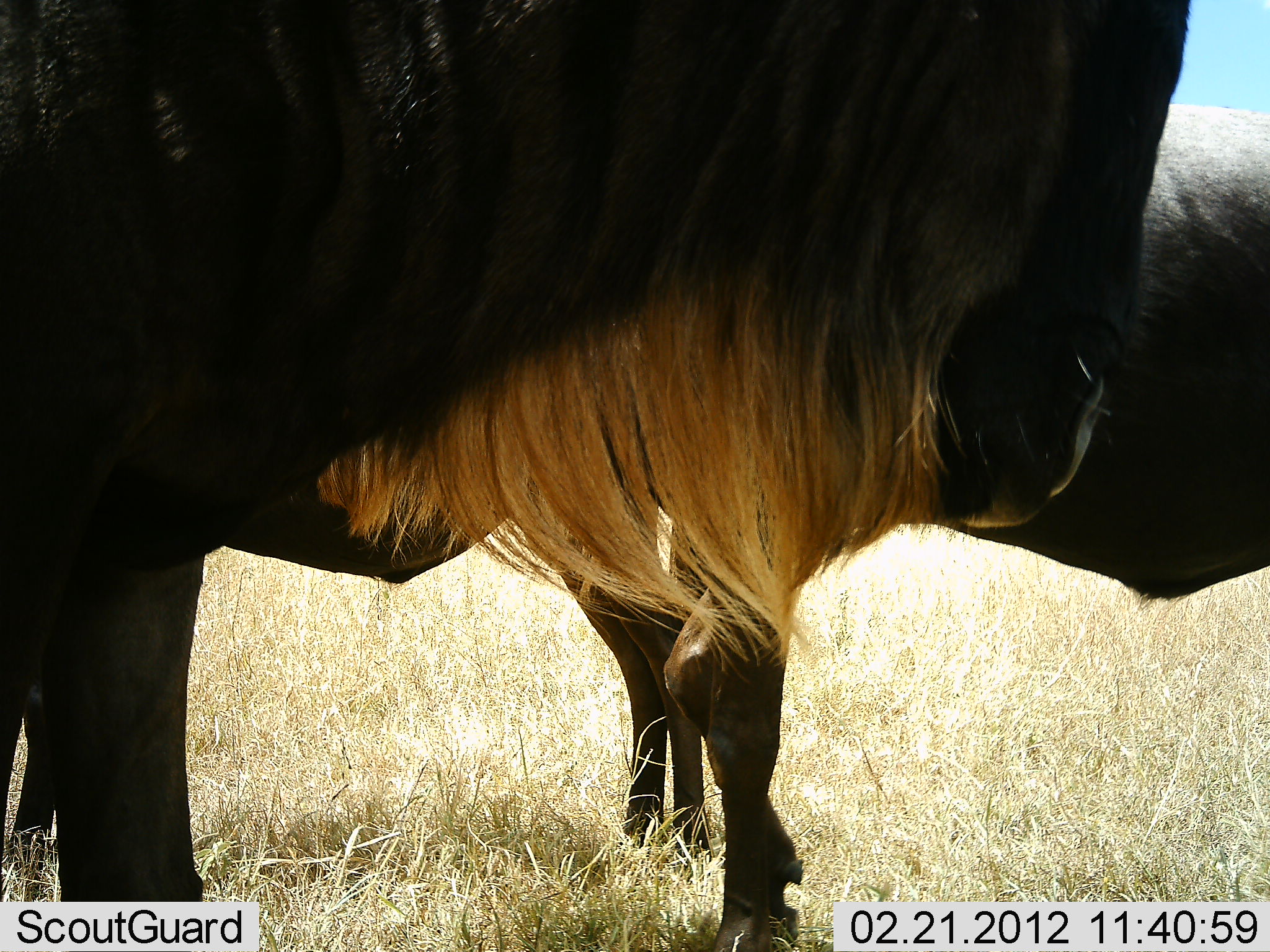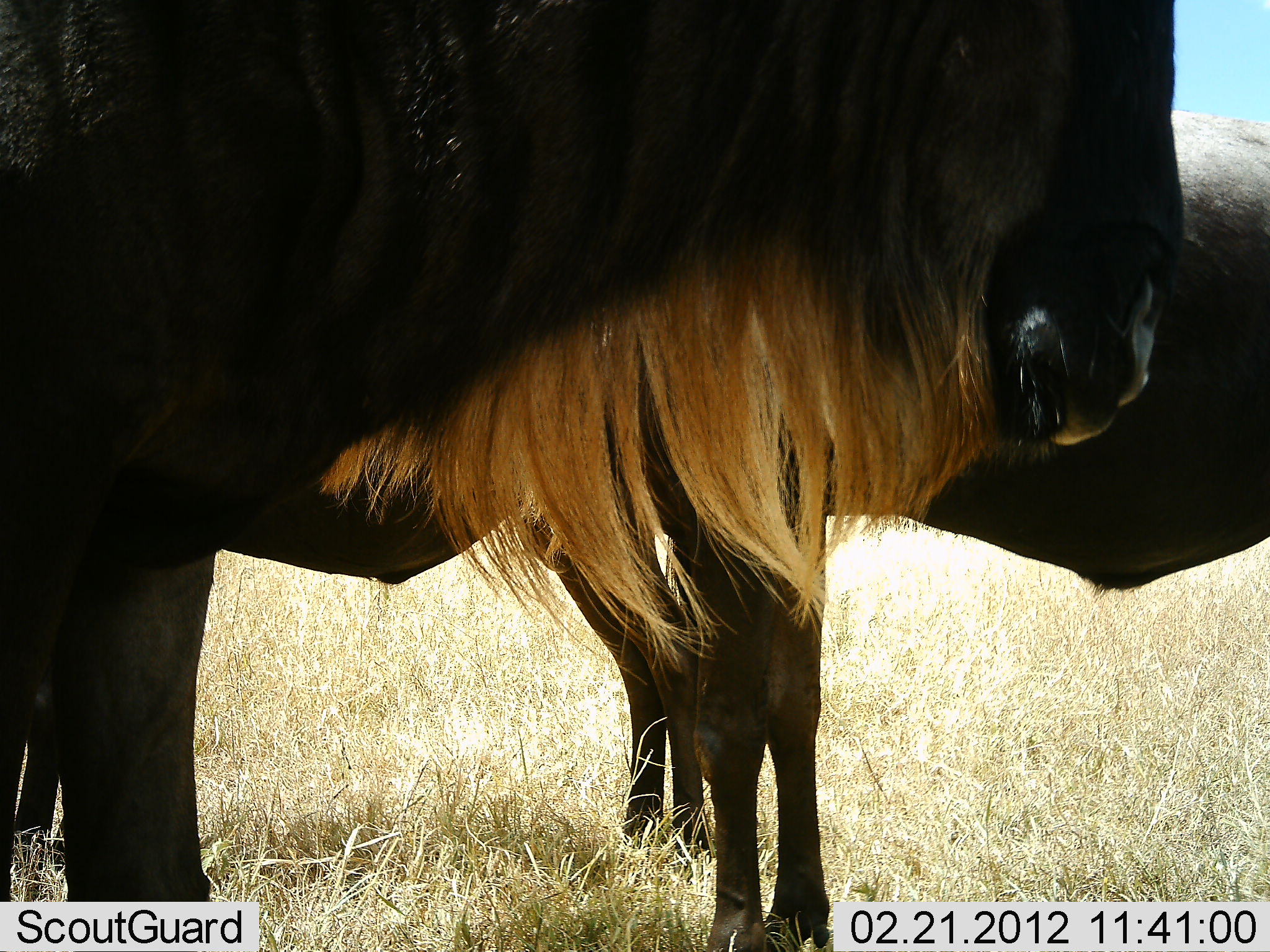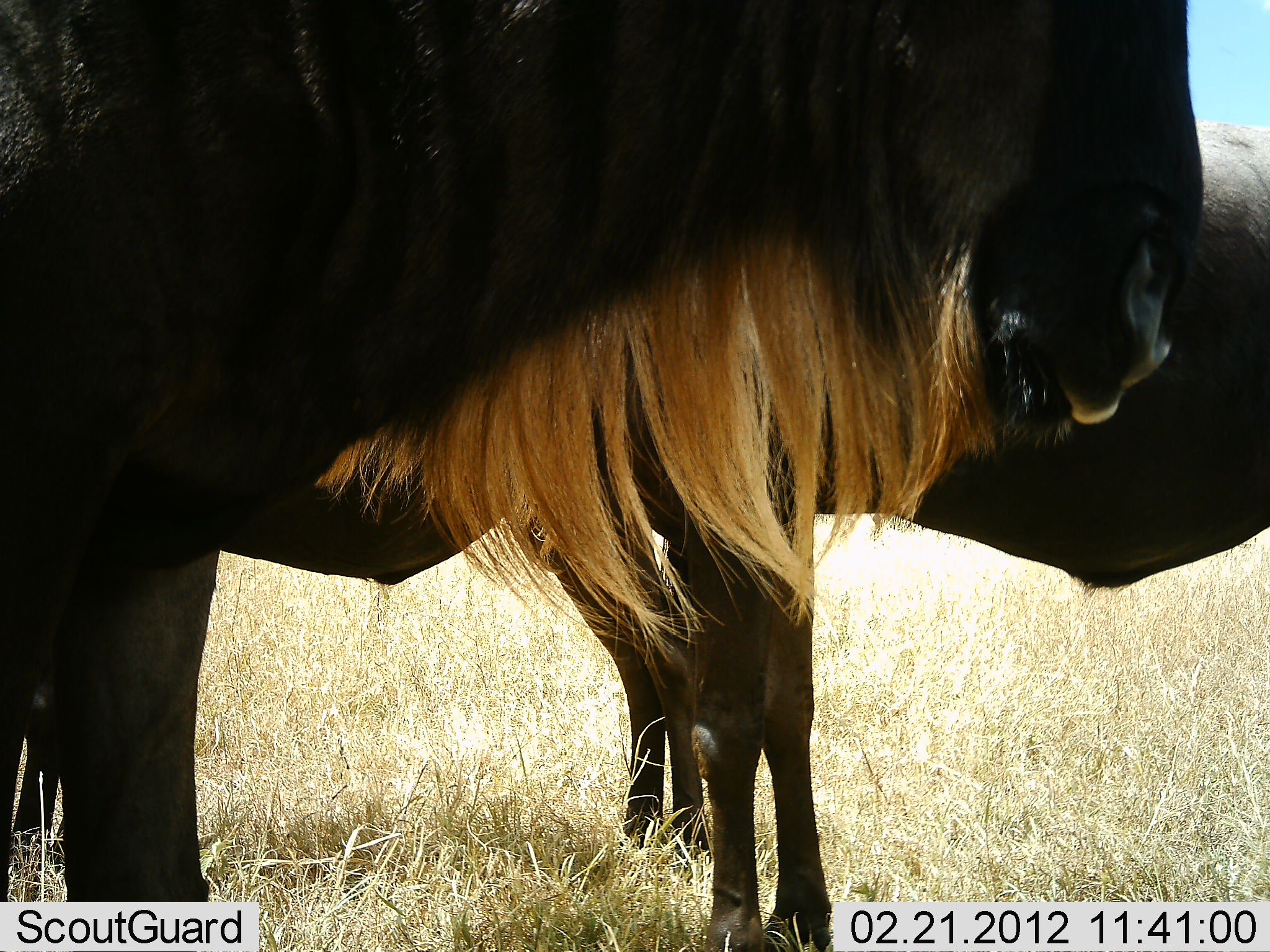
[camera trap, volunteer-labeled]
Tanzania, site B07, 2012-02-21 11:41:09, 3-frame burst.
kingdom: Animalia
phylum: Chordata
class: Mammalia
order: Artiodactyla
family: Bovidae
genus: Connochaetes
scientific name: Connochaetes taurinus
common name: blue wildebeest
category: wildebeest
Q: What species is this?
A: Wildebeest (blue wildebeest) (Connochaetes taurinus).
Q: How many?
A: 3.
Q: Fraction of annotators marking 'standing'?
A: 96%.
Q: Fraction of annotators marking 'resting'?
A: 8%.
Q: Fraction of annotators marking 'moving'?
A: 0%.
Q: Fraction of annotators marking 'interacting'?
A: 0%.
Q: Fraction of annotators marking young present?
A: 0%.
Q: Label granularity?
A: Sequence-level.